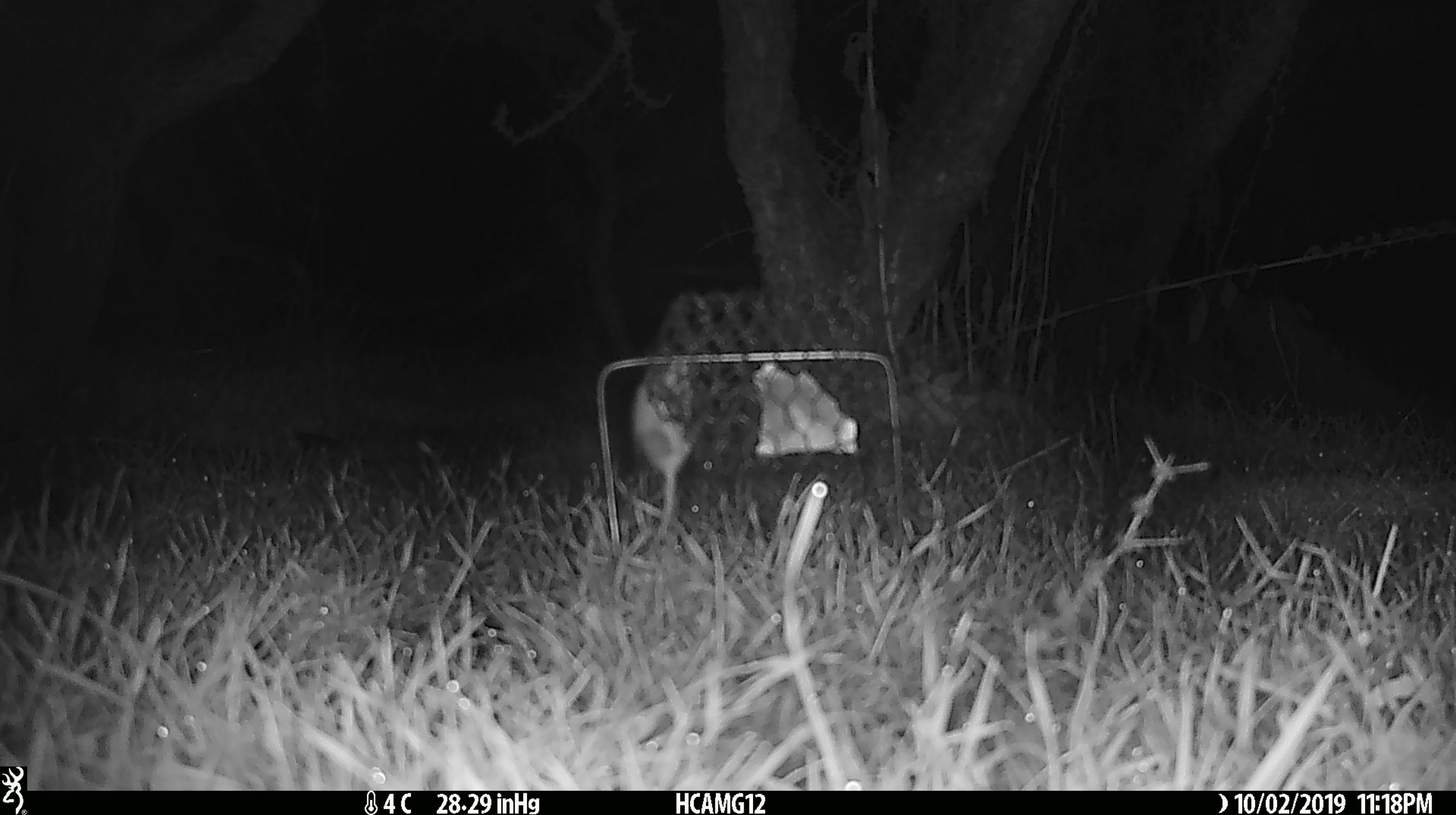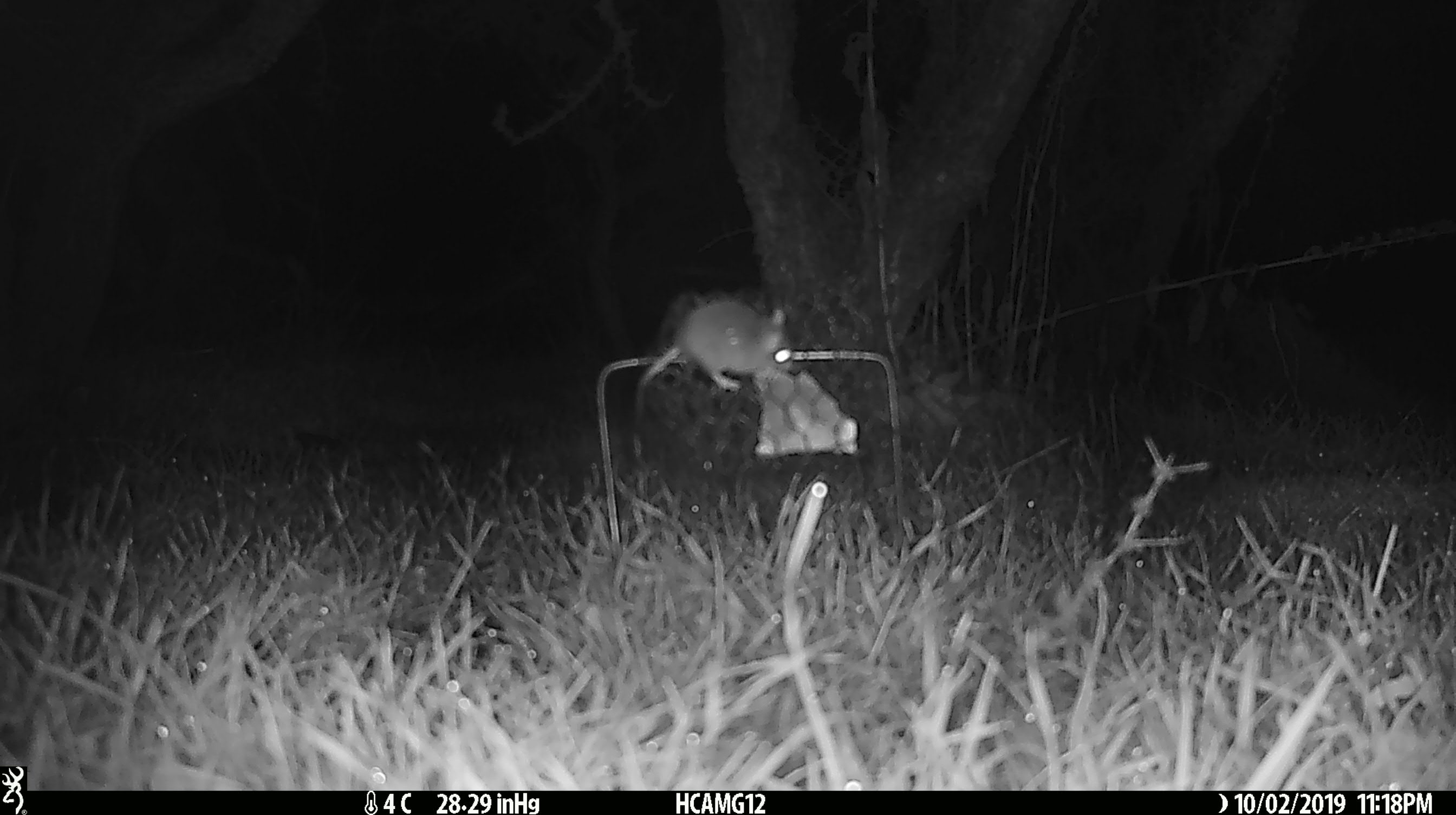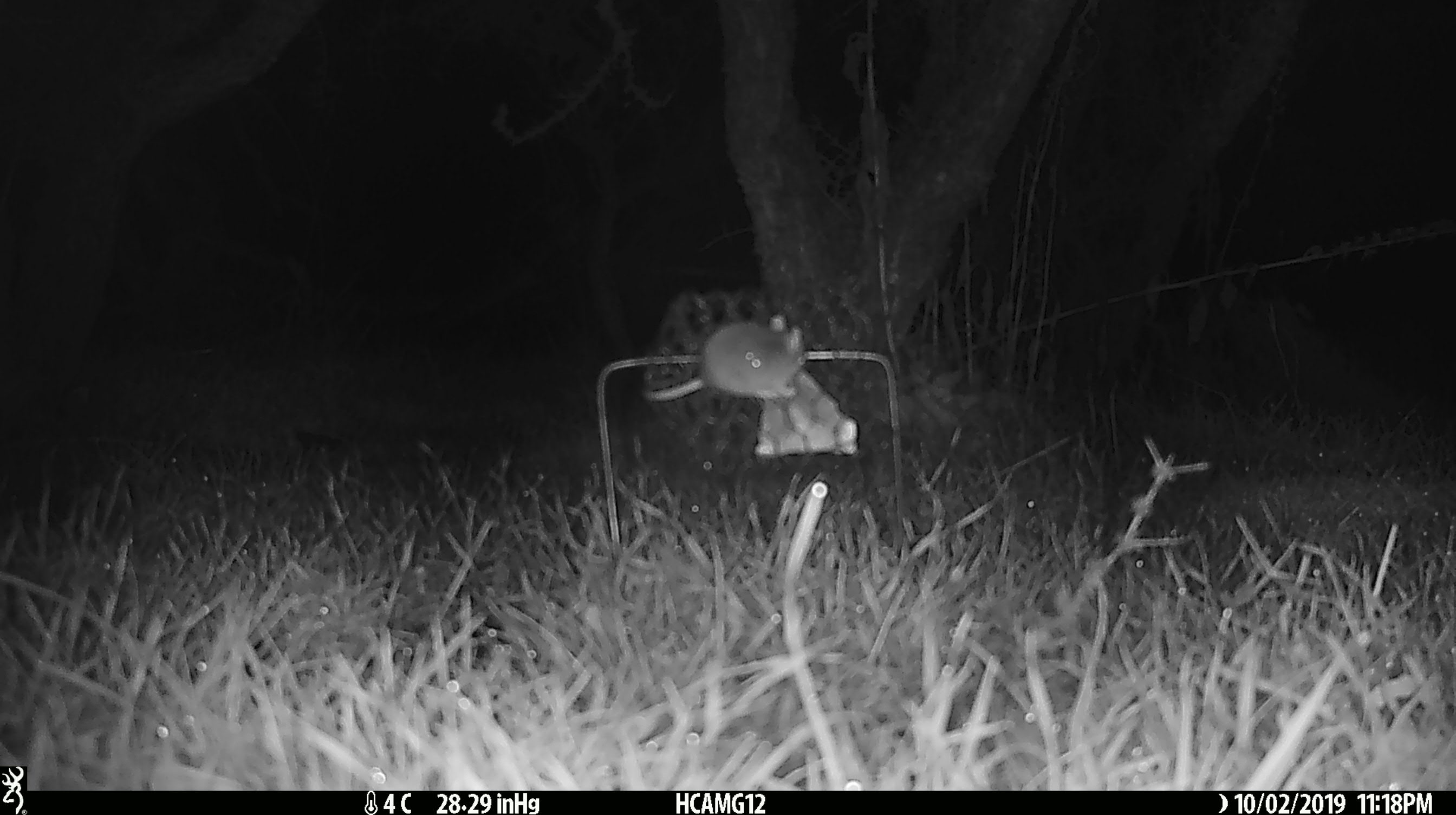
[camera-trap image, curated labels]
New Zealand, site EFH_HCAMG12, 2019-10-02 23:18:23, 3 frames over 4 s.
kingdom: Animalia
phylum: Chordata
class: Mammalia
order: Rodentia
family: Muridae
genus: Mus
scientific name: Mus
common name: mouse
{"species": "mouse (Mus)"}